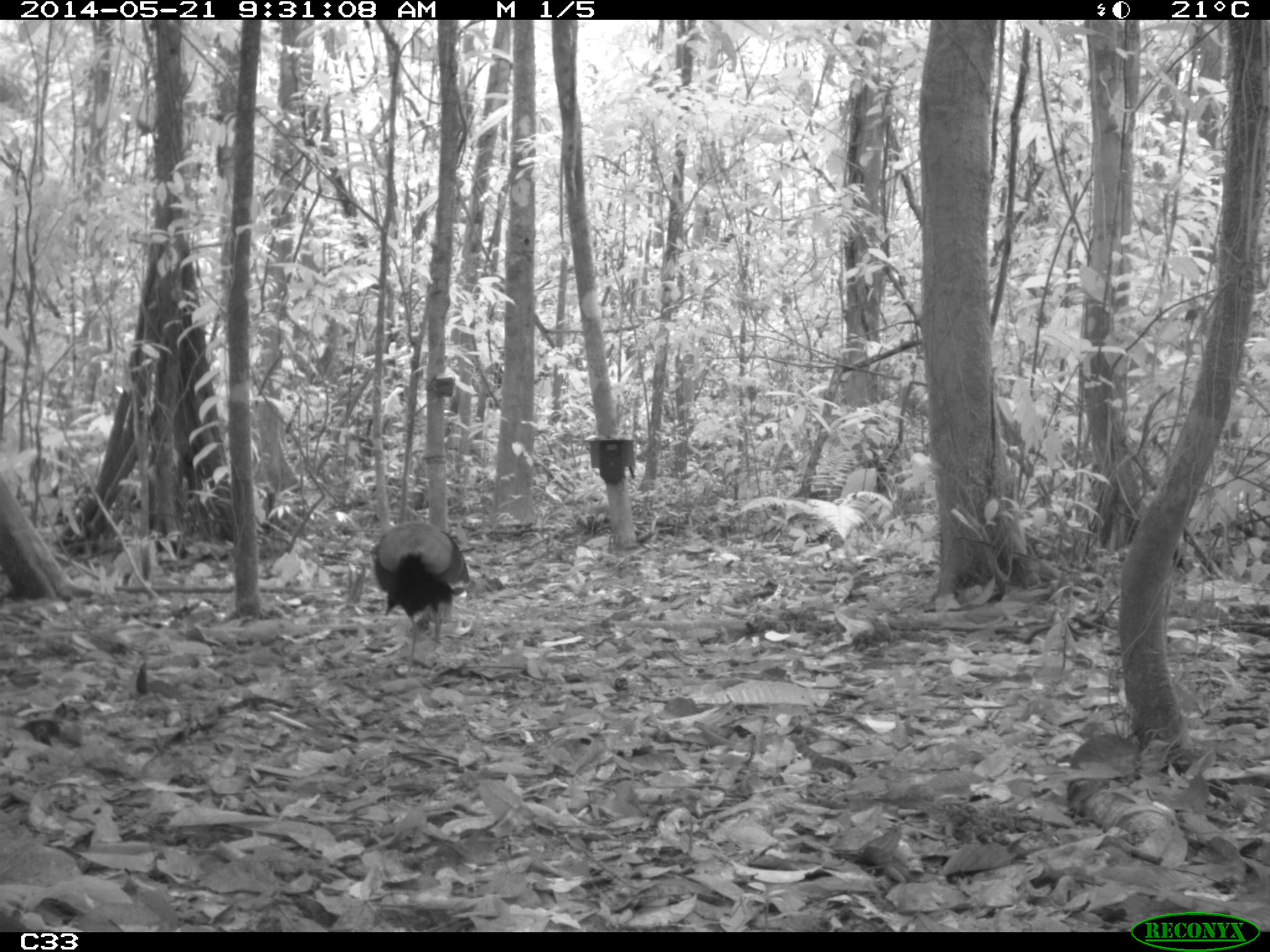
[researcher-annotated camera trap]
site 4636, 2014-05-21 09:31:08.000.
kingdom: Animalia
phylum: Chordata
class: Aves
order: Gruiformes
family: Psophiidae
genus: Psophia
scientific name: Psophia crepitans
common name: gray-winged trumpeter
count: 2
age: adult